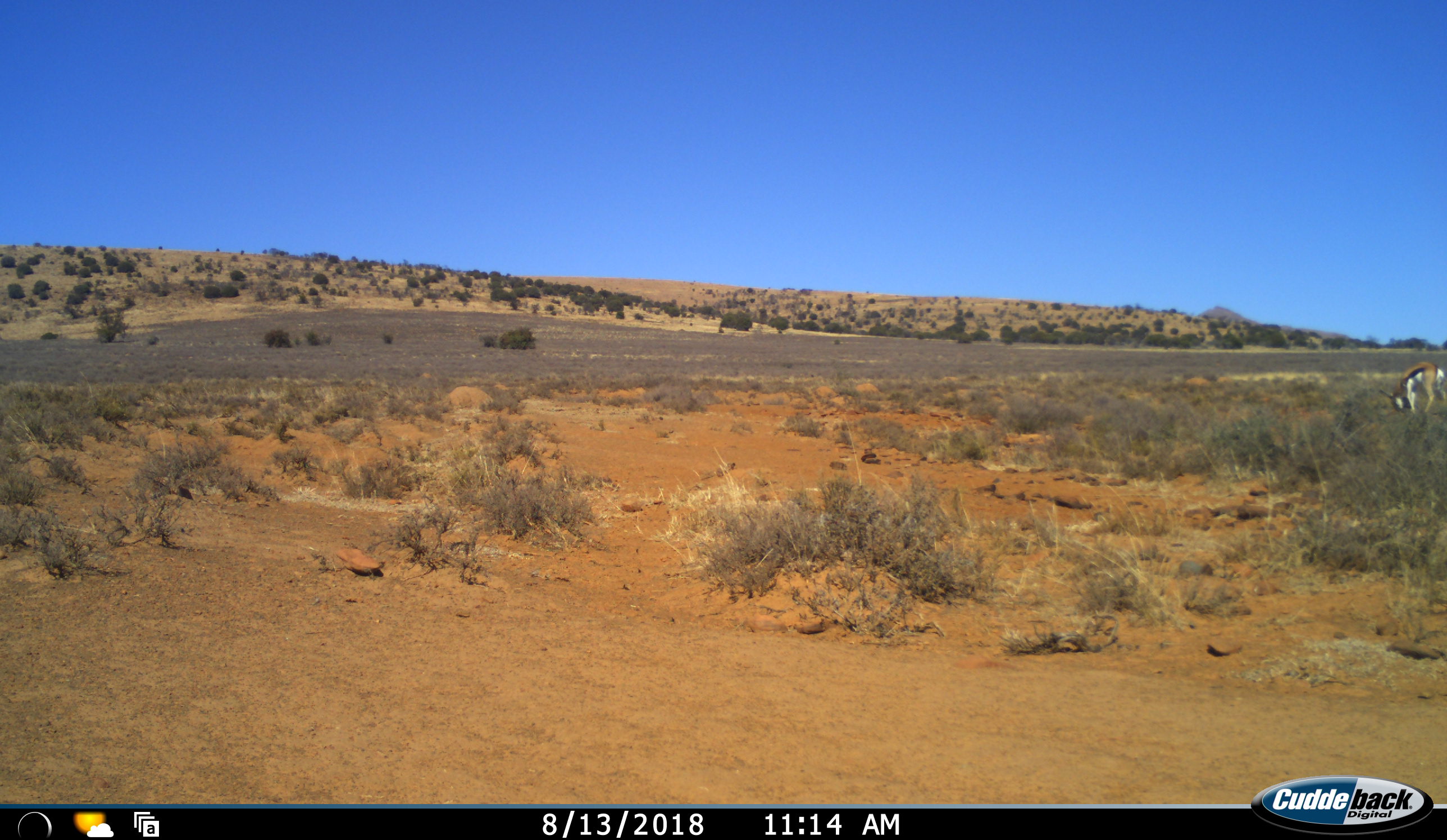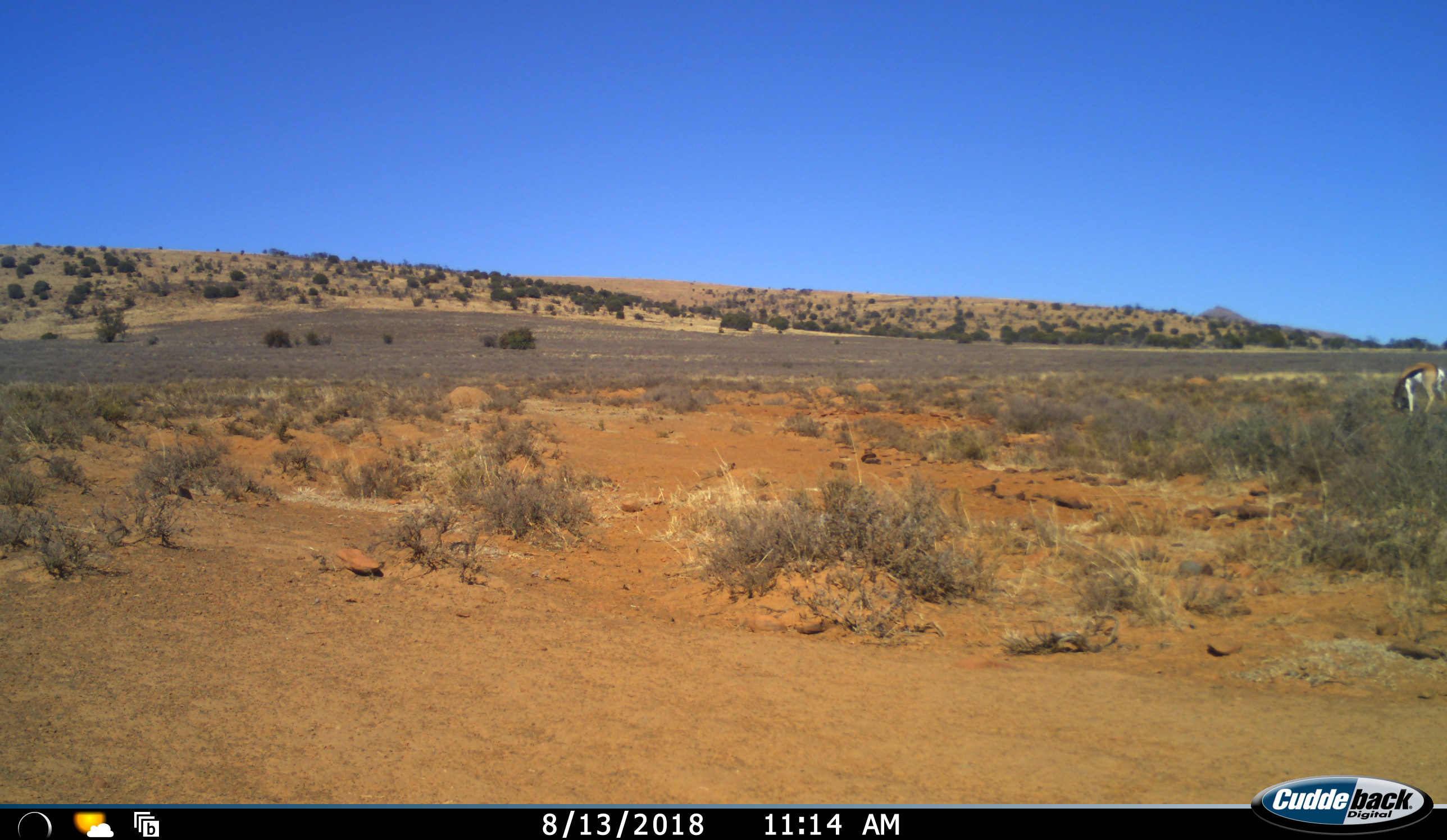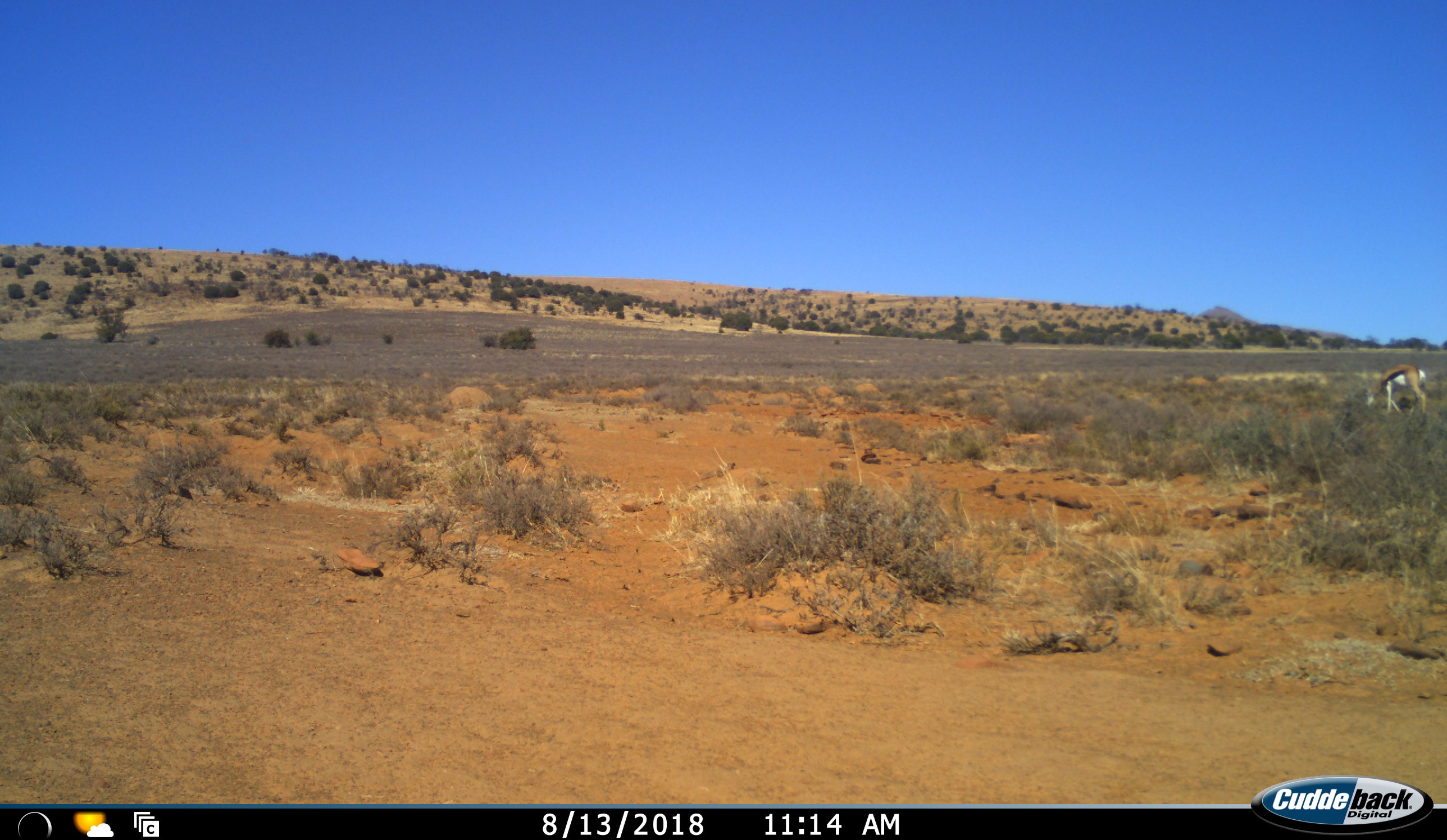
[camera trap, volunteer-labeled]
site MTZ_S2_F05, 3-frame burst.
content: unidentified animal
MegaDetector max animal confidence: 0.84